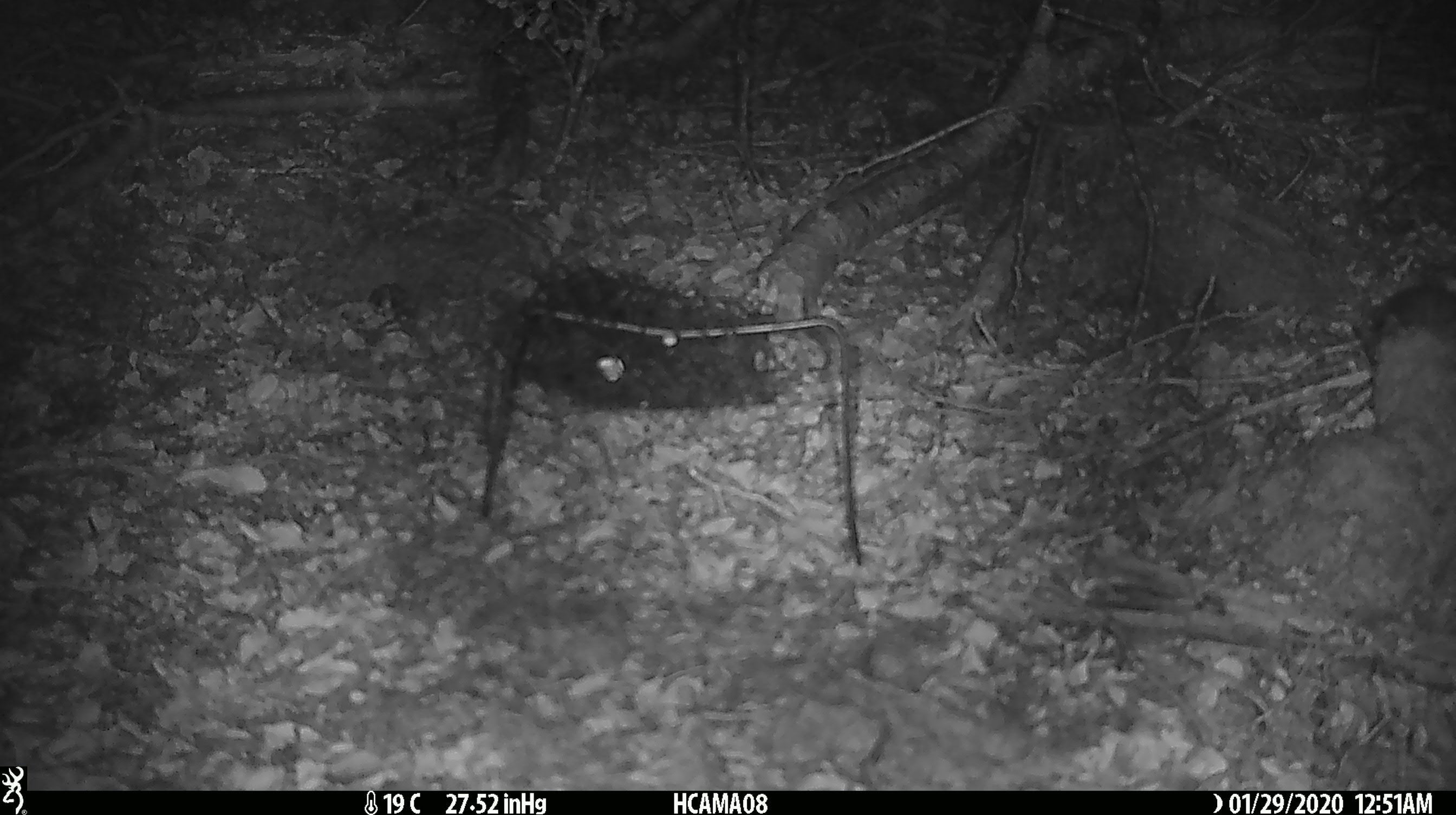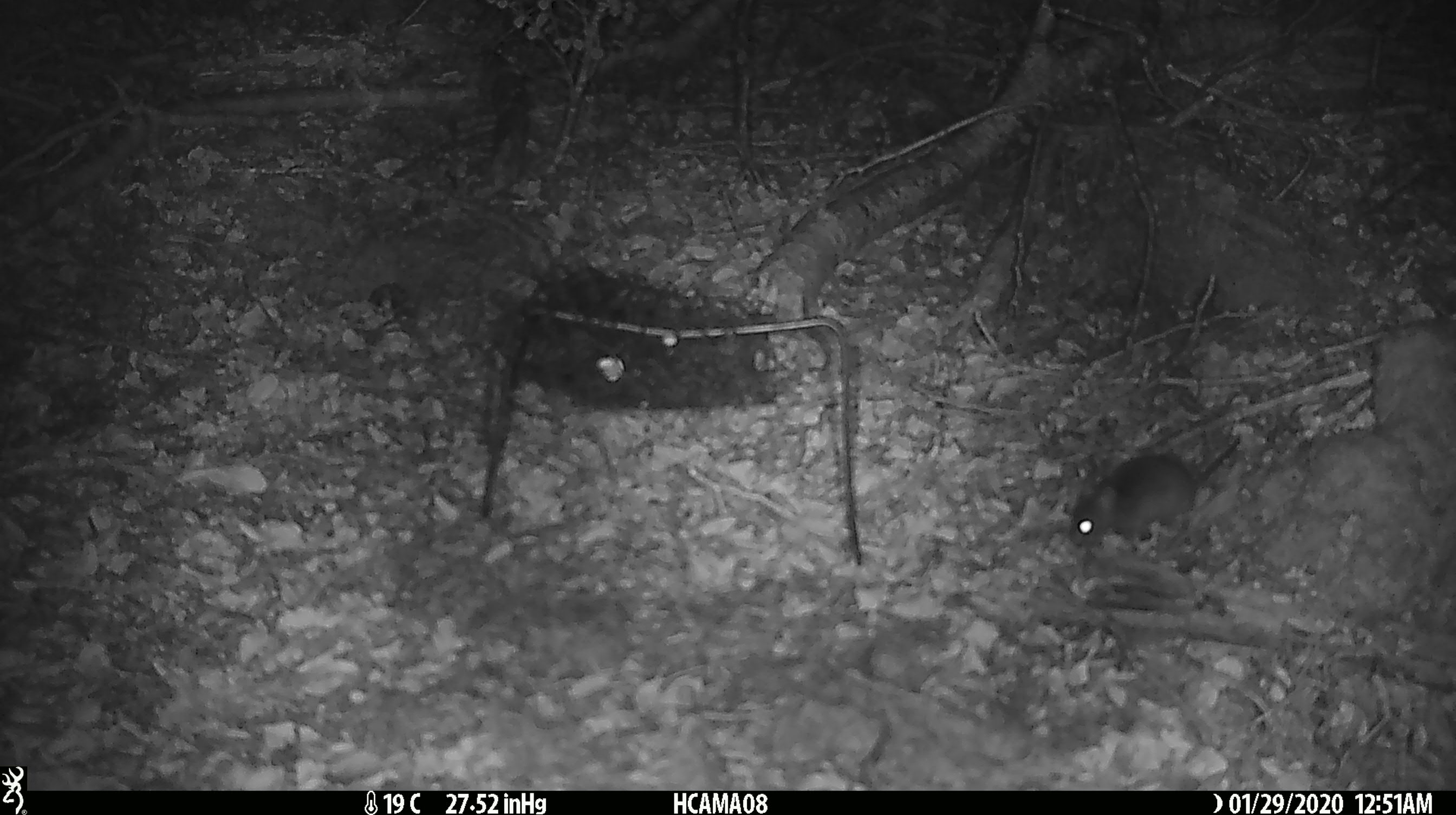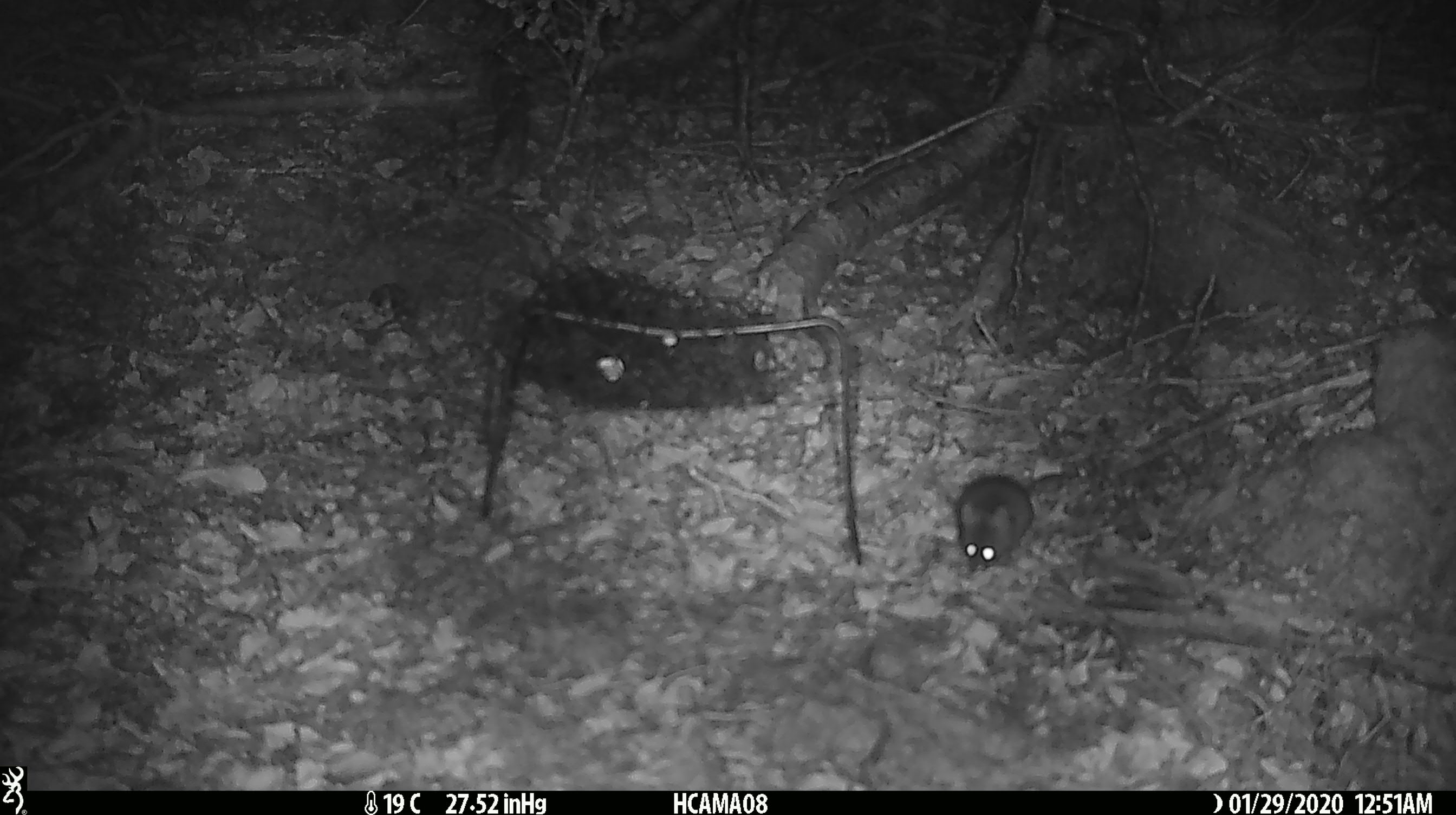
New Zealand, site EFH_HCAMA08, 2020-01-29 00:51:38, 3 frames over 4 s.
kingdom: Animalia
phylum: Chordata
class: Mammalia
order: Rodentia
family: Muridae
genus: Mus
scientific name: Mus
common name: mouse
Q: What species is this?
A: Mouse (Mus).